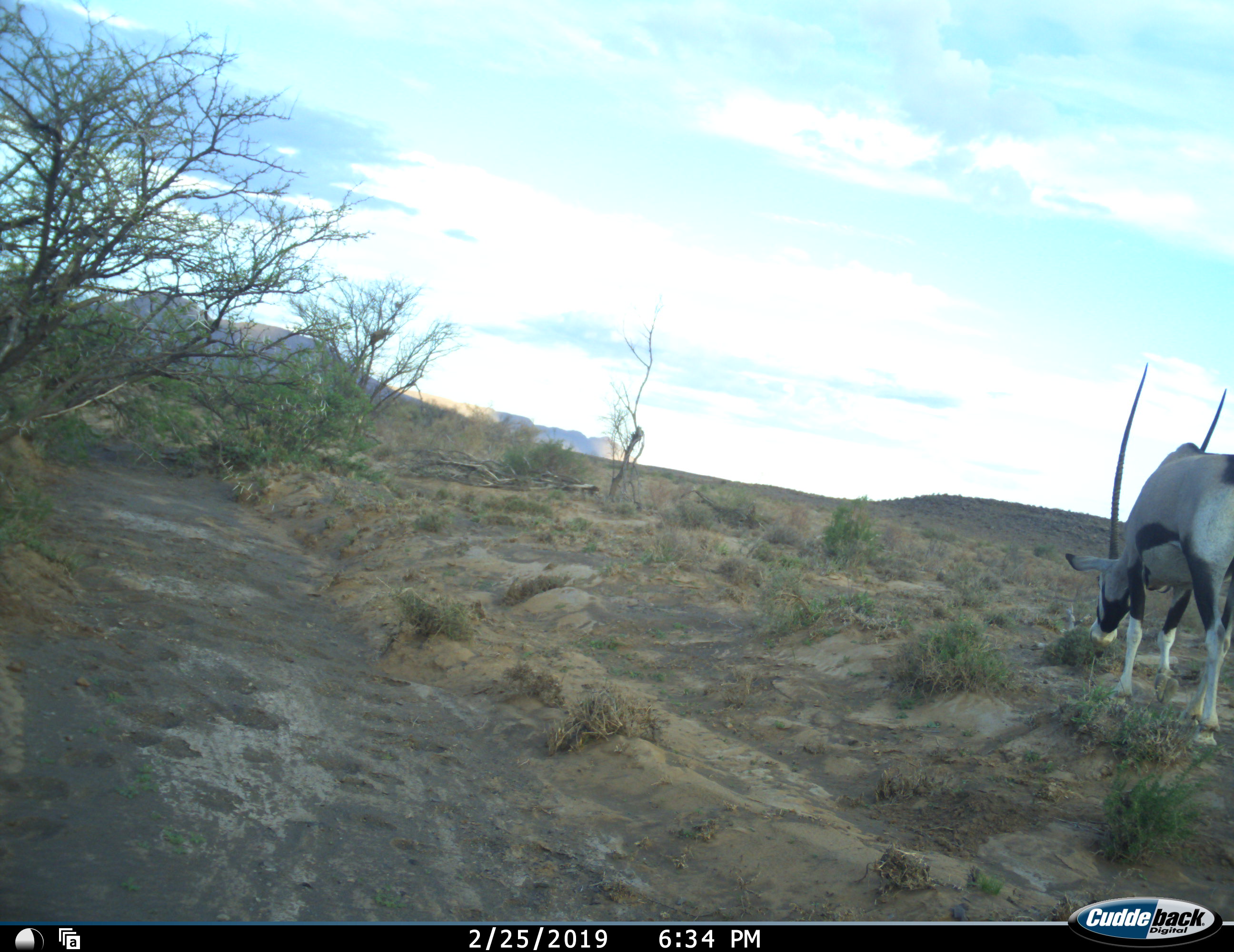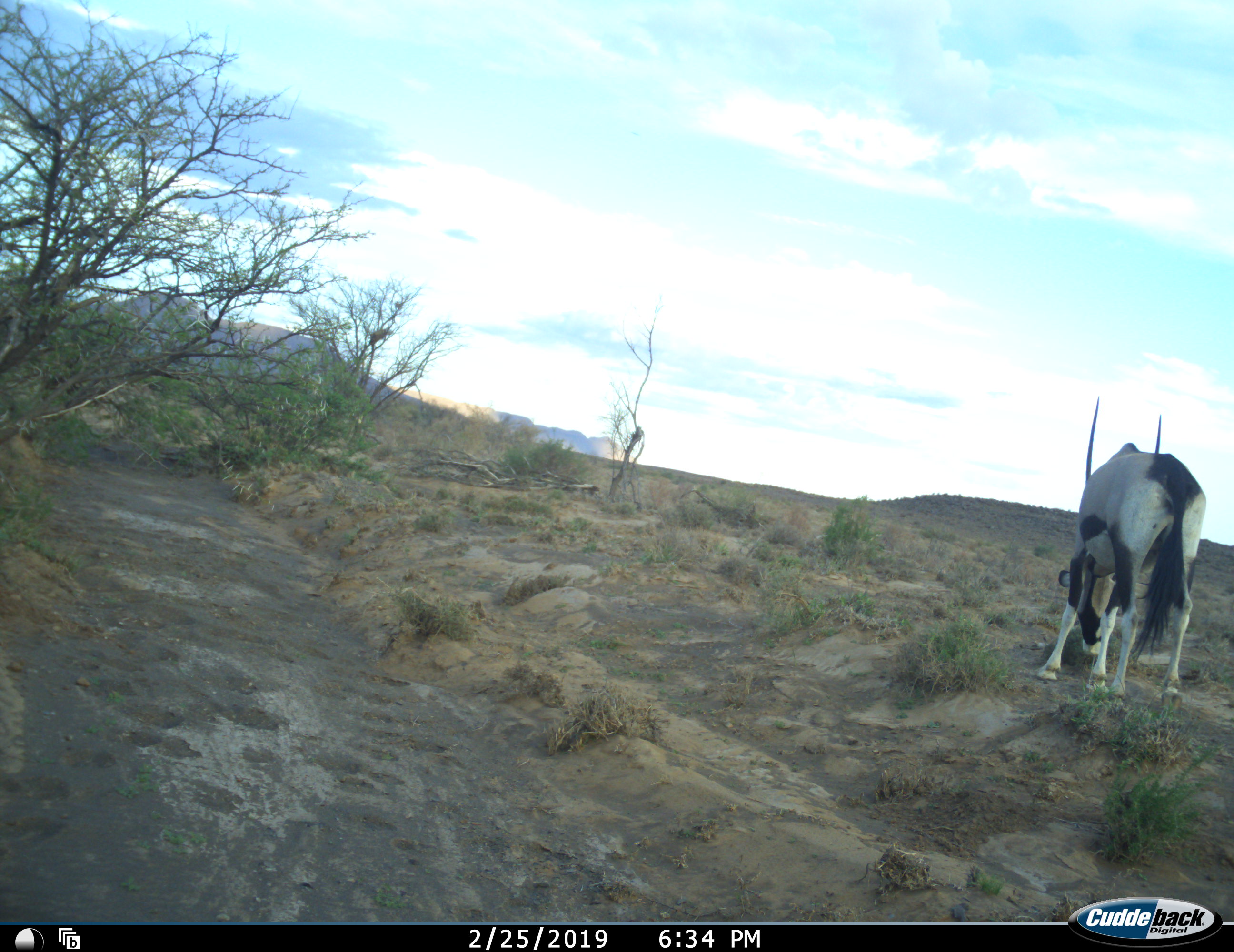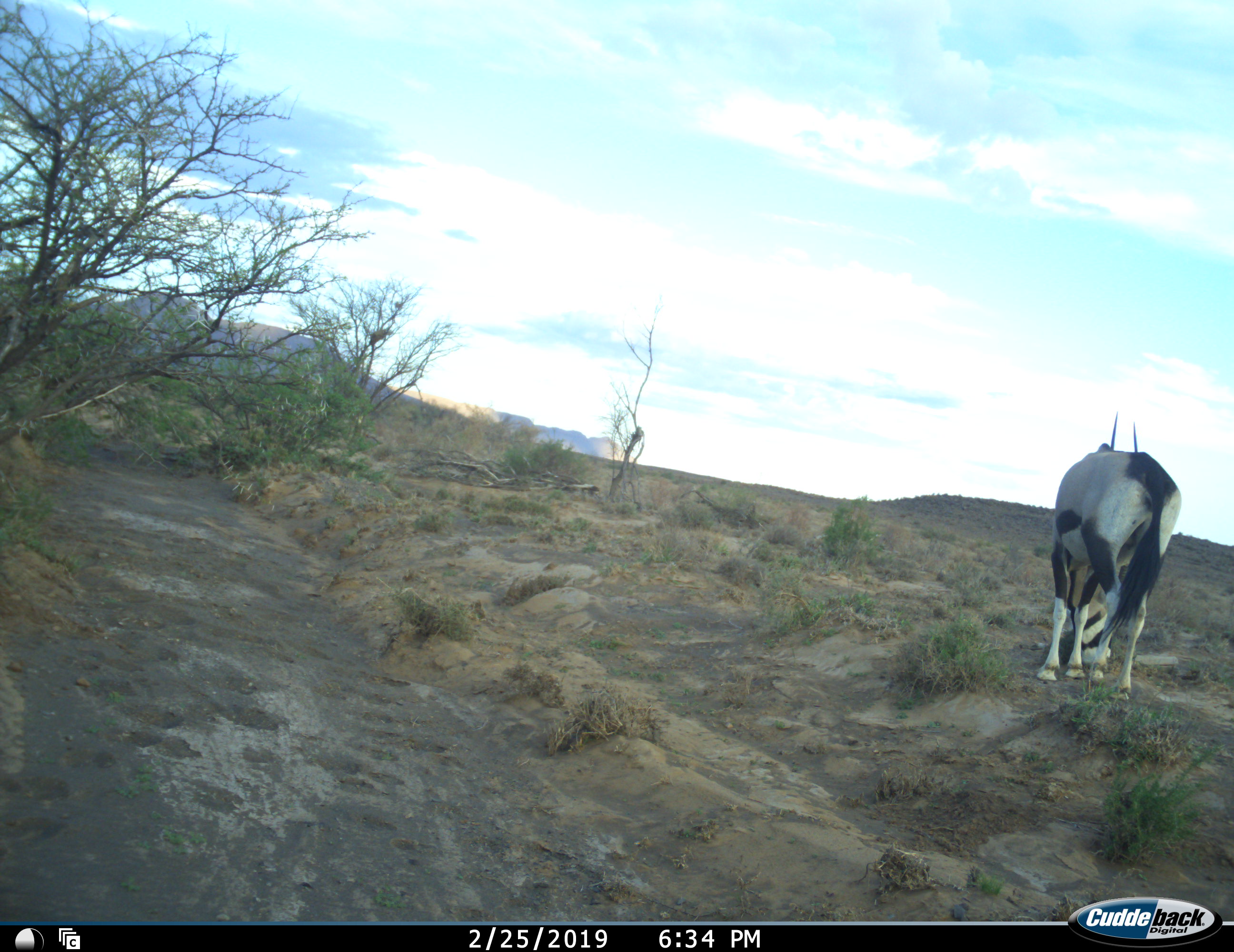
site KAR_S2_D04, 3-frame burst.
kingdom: Animalia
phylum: Chordata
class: Mammalia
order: Artiodactyla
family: Bovidae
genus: Oryx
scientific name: Oryx gazella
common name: gemsbok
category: oryx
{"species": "oryx (gemsbok) (Oryx gazella)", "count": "1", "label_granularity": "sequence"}